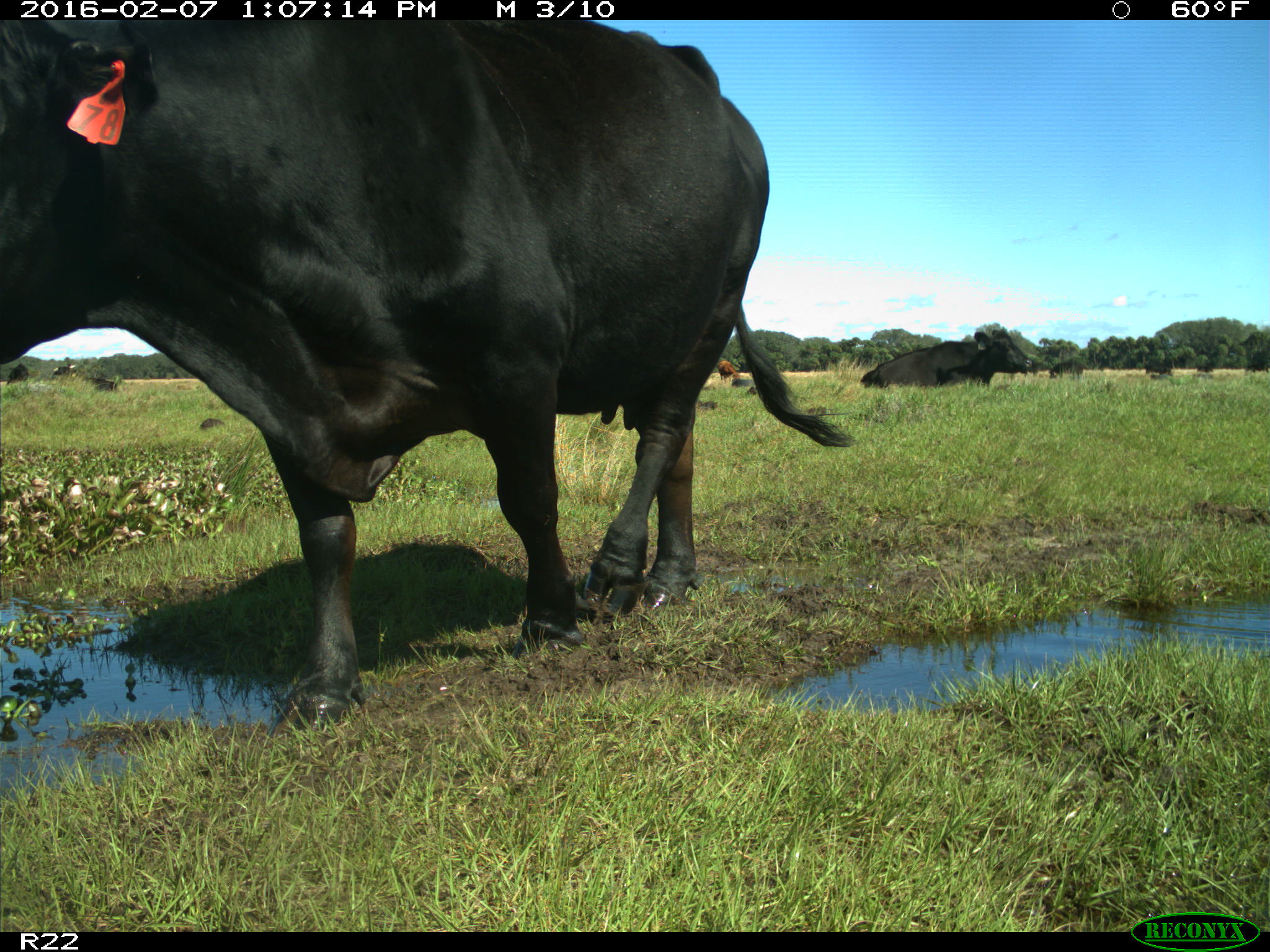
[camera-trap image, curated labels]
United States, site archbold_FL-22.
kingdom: Animalia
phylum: Chordata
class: Mammalia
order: Artiodactyla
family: Bovidae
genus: Bos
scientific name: Bos taurus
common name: domestic cow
Bos taurus (domestic cow).